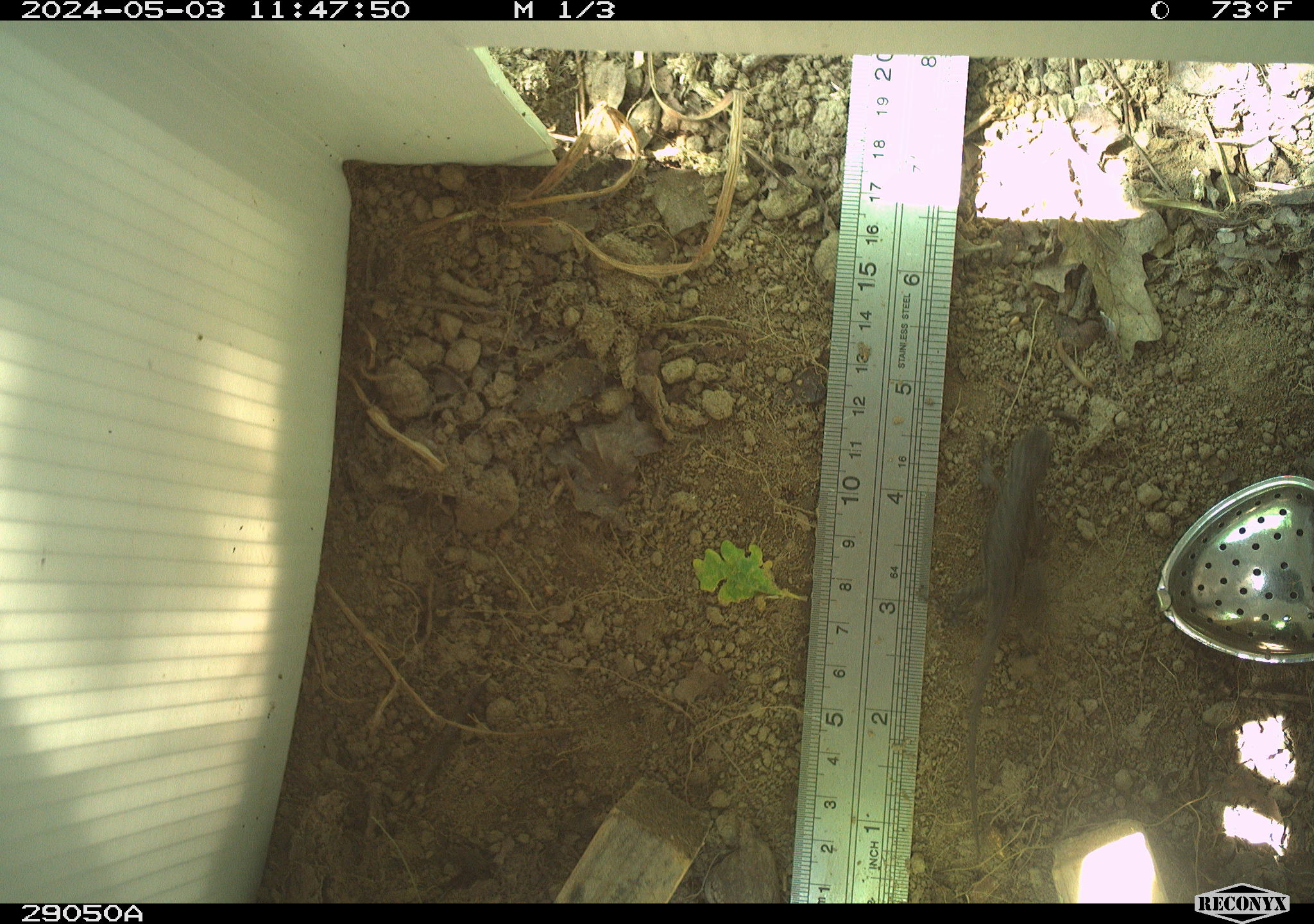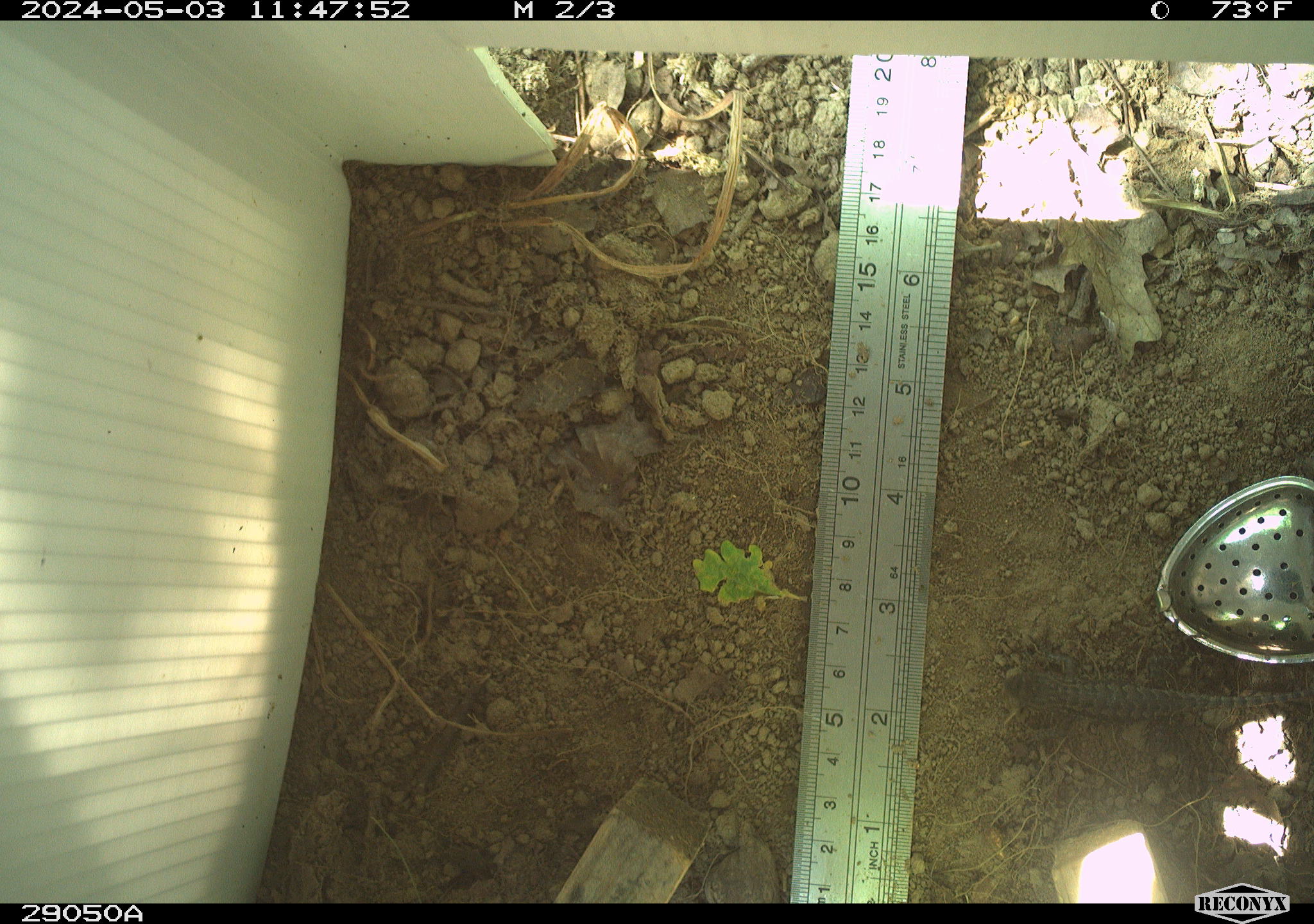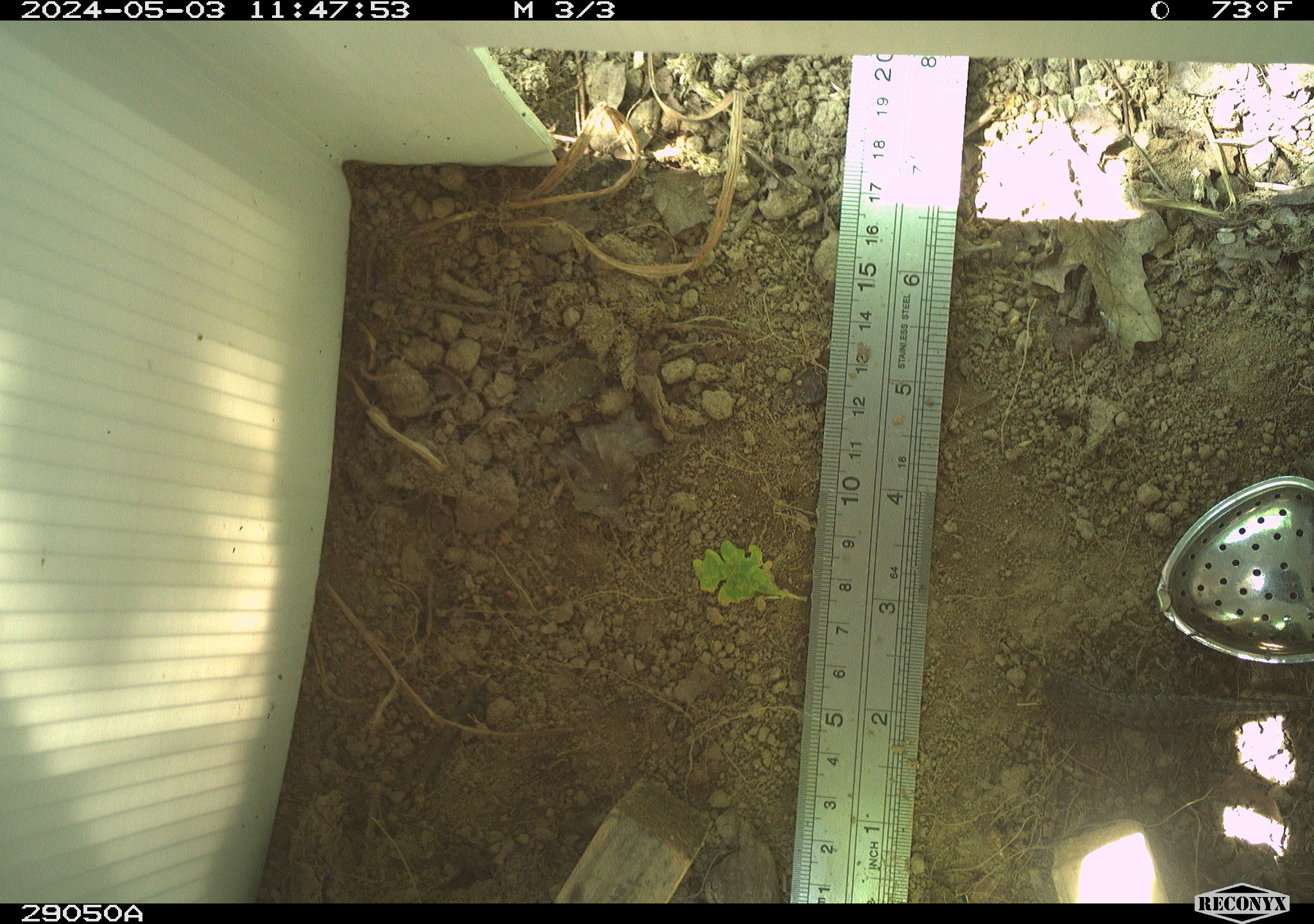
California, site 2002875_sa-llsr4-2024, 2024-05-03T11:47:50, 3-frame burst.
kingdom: Animalia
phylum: Chordata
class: Reptilia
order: Squamata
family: Phrynosomatidae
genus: Sceloporus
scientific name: Sceloporus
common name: spiny lizards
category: sceloporus species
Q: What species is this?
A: Sceloporus species (spiny lizards) (Sceloporus).